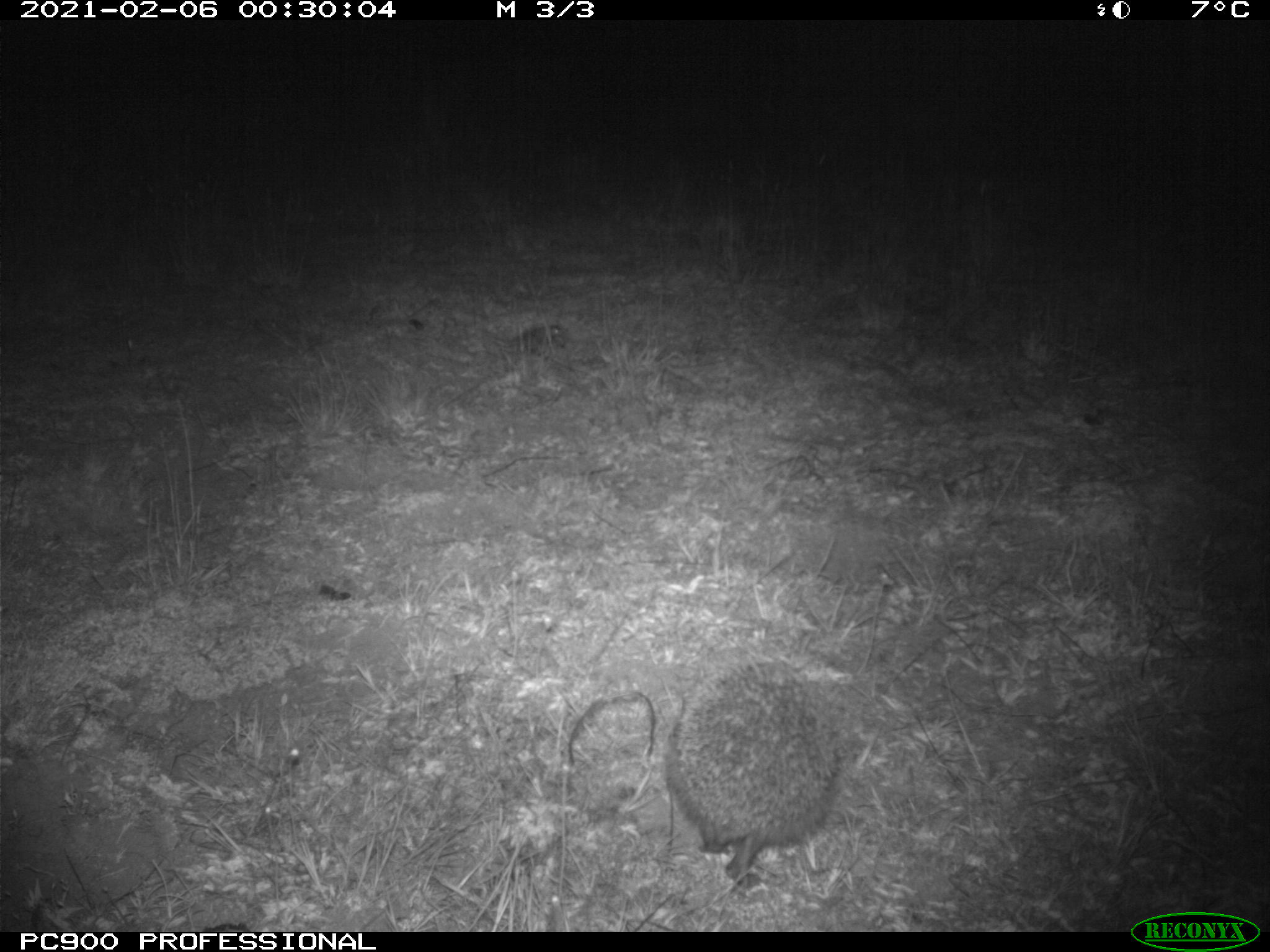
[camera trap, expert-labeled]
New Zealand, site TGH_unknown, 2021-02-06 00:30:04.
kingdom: Animalia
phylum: Chordata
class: Mammalia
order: Eulipotyphla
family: Erinaceidae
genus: Erinaceus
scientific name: Erinaceus europaeus europaeus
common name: european hedgehog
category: hedgehog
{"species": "hedgehog (european hedgehog) (Erinaceus europaeus europaeus)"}